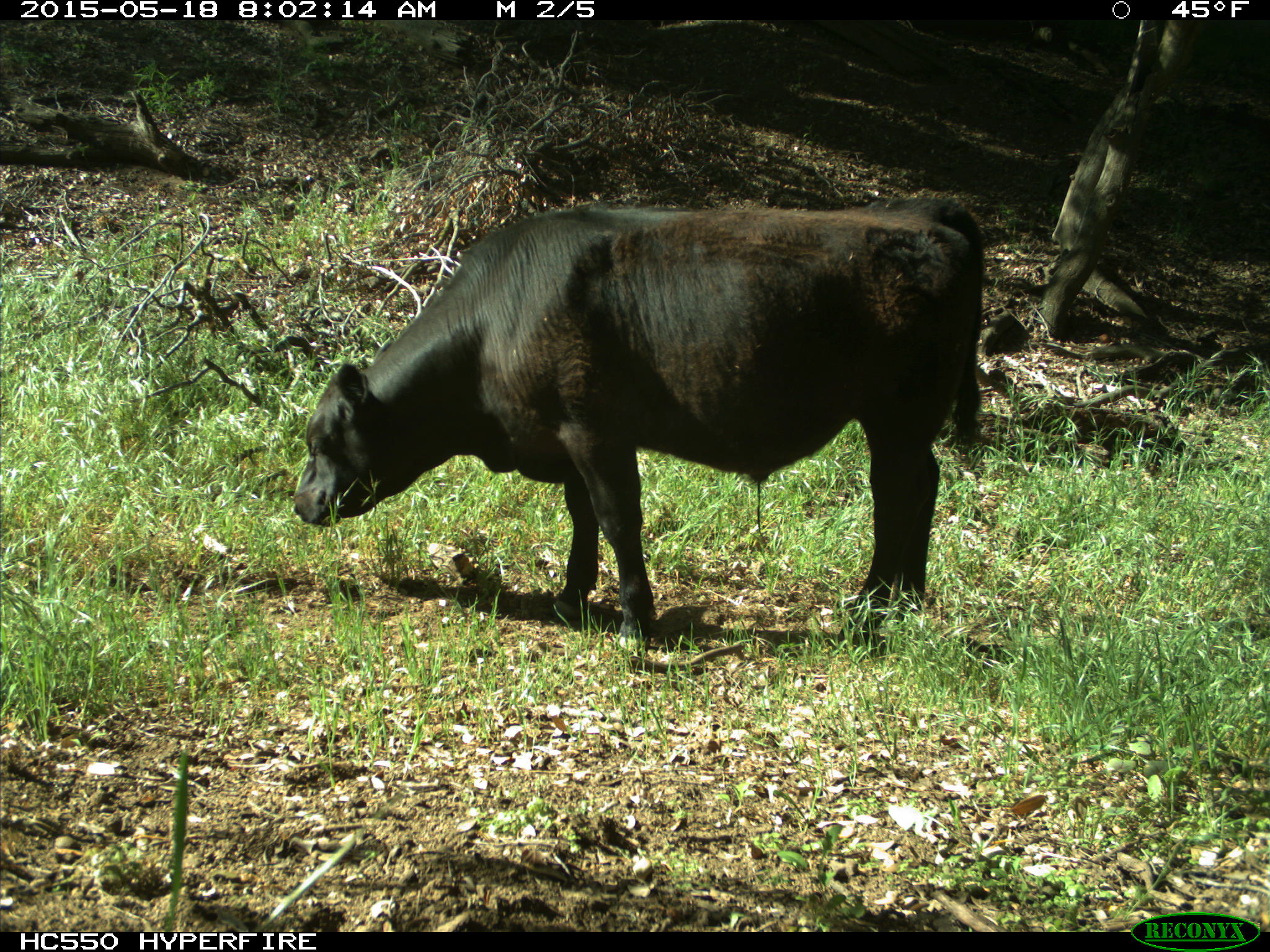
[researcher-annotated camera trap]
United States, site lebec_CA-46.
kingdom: Animalia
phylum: Chordata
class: Mammalia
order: Artiodactyla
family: Bovidae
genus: Bos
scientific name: Bos taurus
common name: domestic cow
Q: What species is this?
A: Bos taurus (domestic cow).